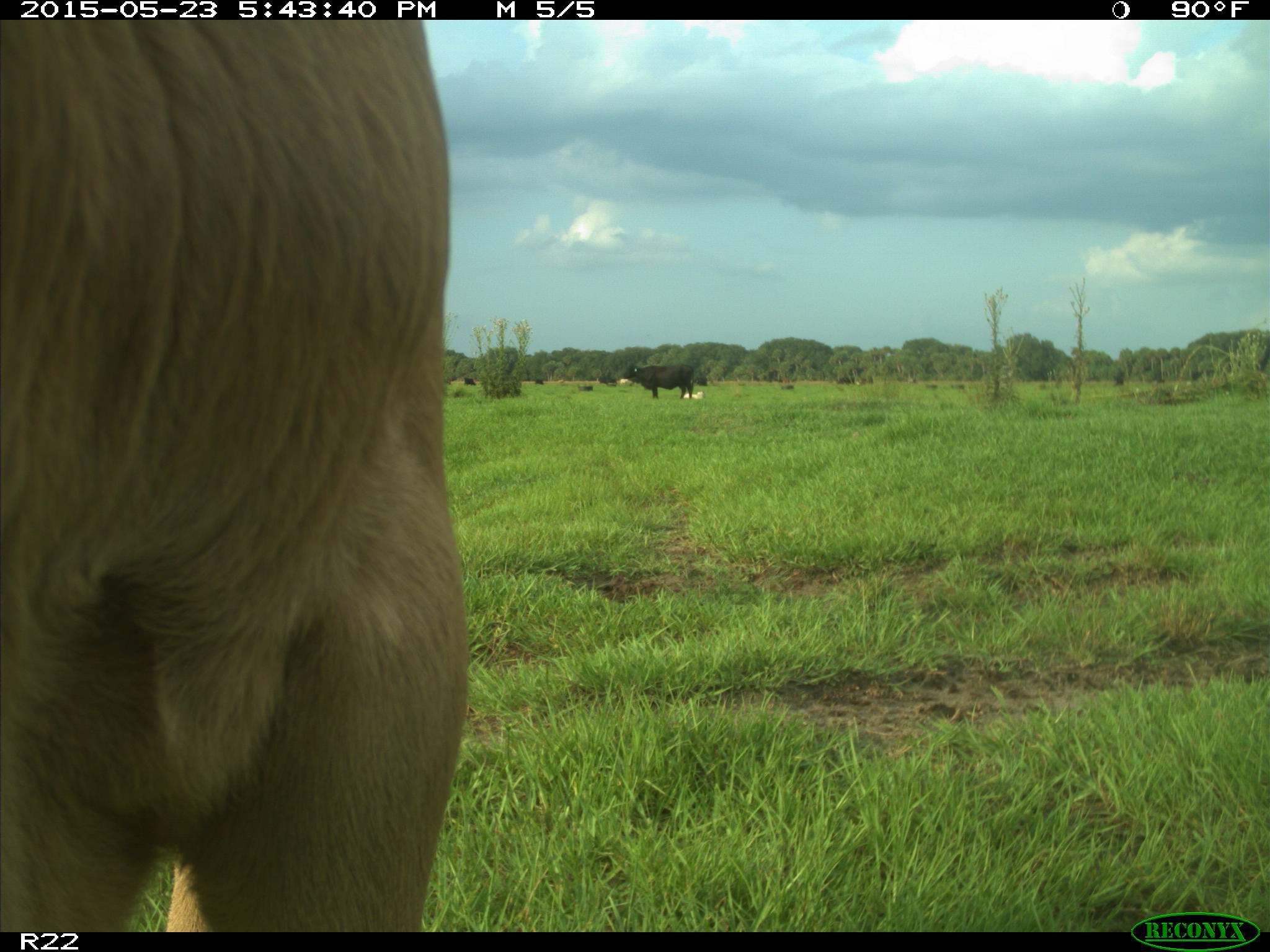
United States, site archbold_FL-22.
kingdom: Animalia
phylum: Chordata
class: Mammalia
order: Artiodactyla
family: Bovidae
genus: Bos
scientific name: Bos taurus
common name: domestic cow